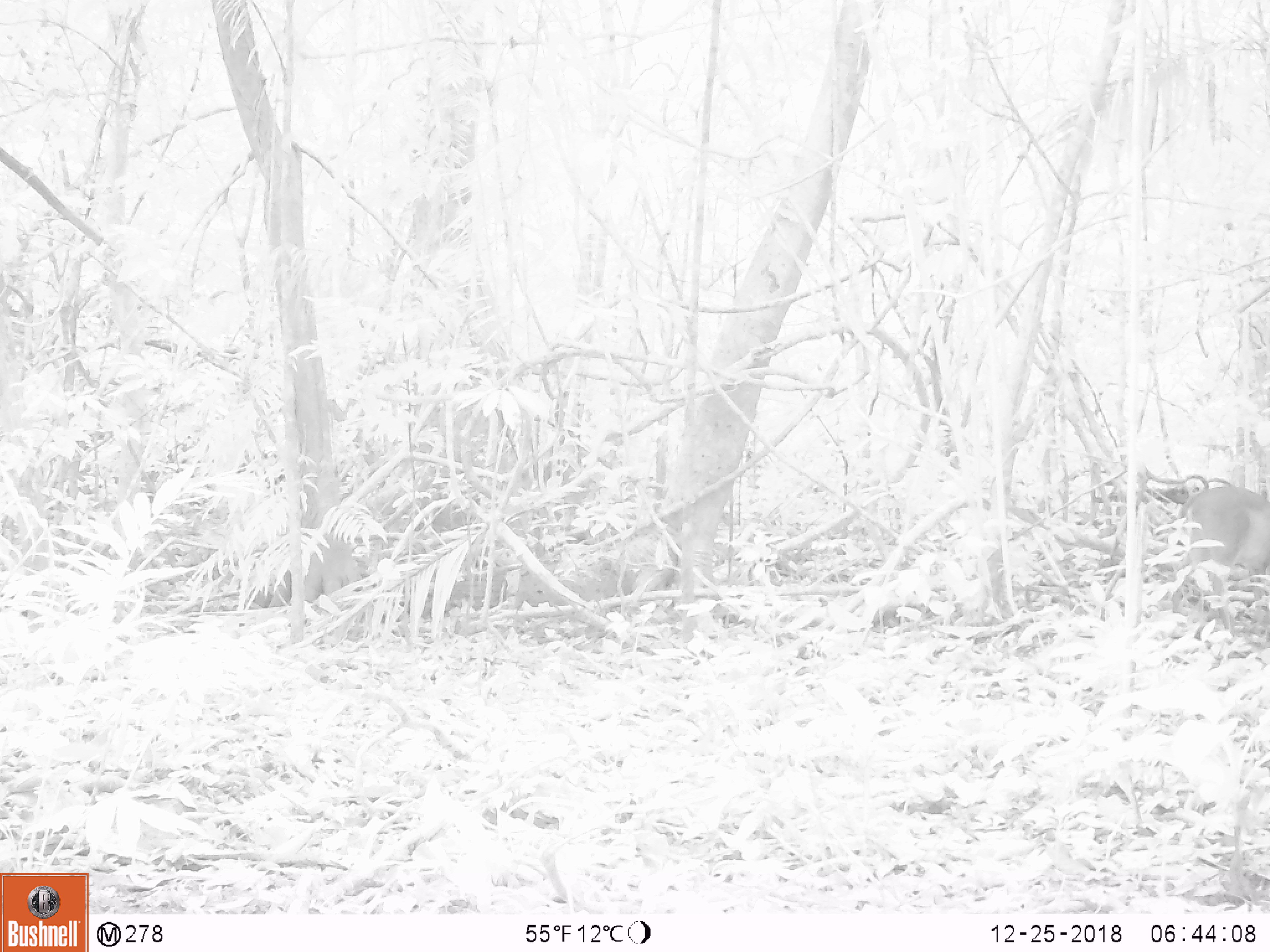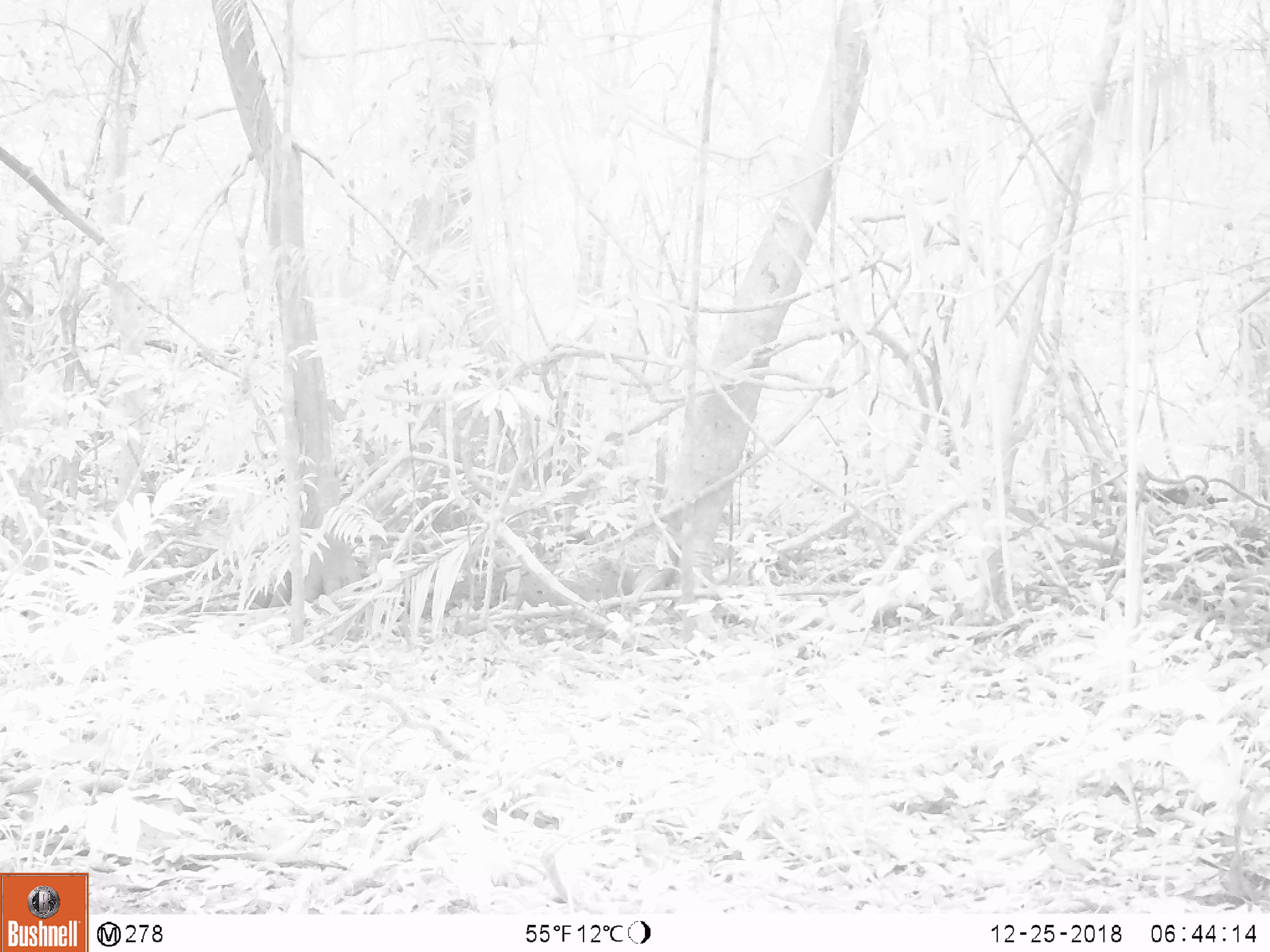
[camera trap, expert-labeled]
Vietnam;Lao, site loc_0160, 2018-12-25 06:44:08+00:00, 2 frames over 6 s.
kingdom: Animalia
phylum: Chordata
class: Mammalia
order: Artiodactyla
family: Cervidae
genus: Muntiacus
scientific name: Muntiacus vuquangensis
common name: large-antlered muntjac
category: large antlered muntjac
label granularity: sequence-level